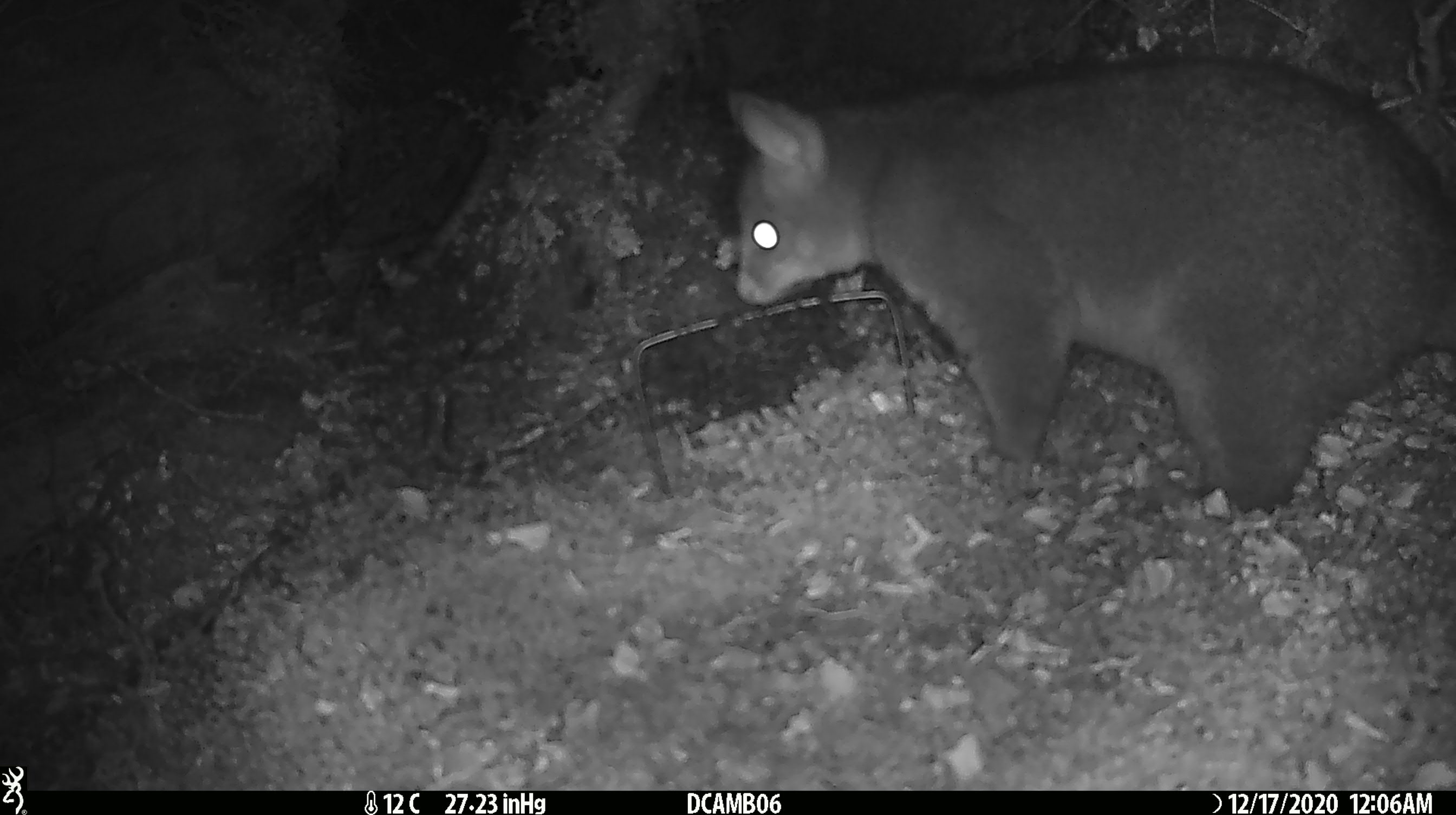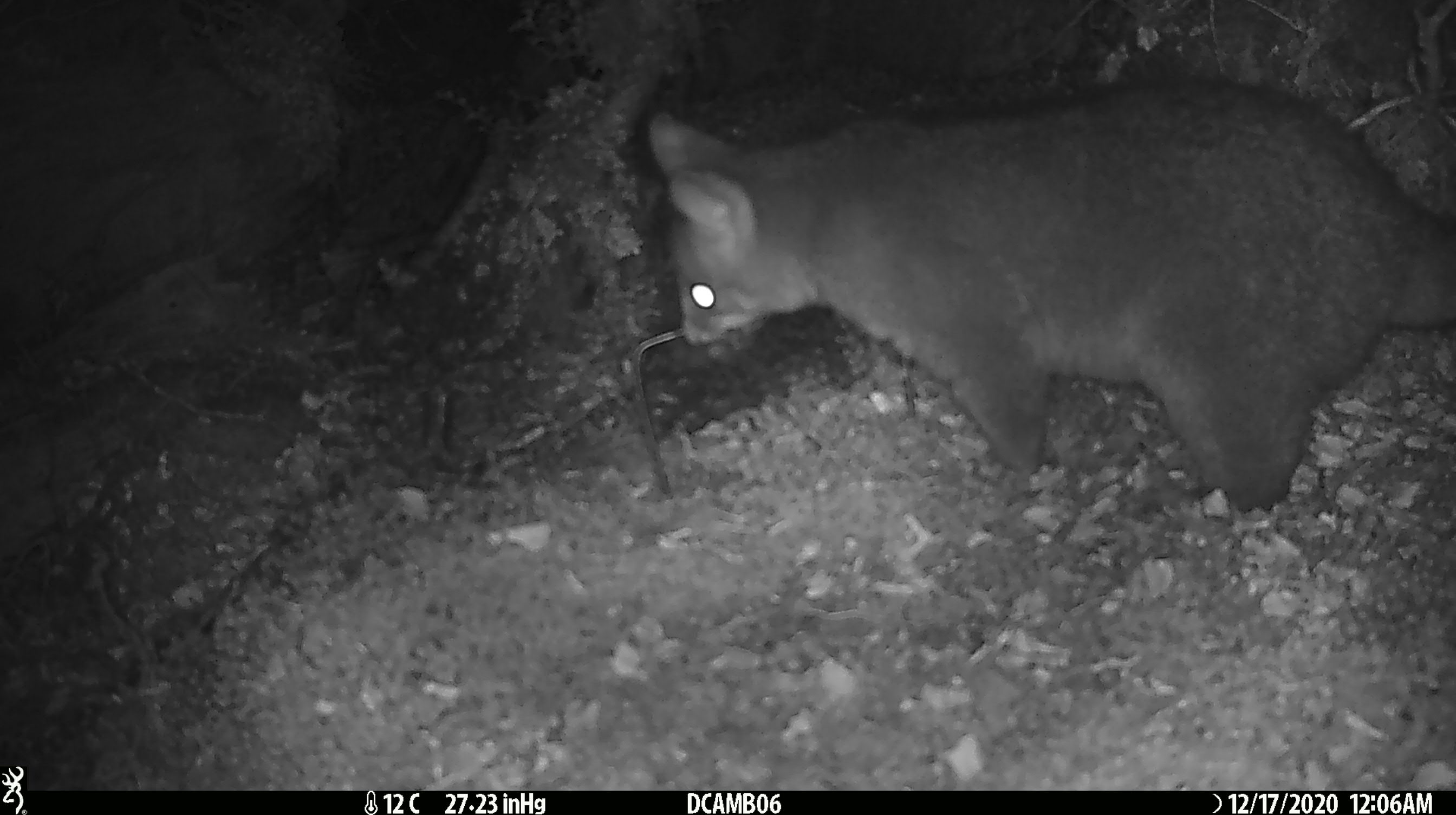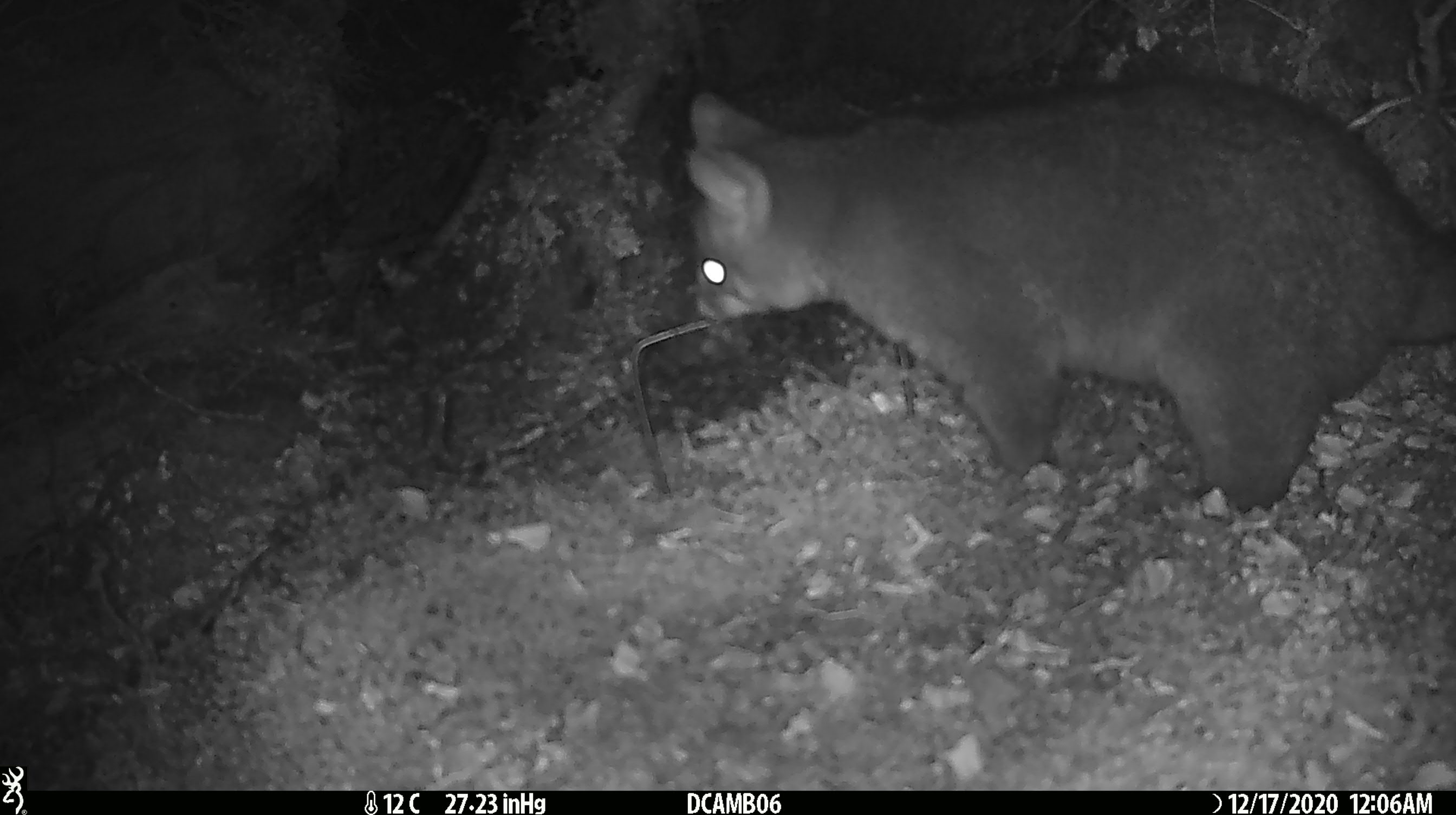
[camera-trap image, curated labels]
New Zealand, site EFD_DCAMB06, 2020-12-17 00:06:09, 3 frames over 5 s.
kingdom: Animalia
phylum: Chordata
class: Mammalia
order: Diprotodontia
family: Phalangeridae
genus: Trichosurus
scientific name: Trichosurus vulpecula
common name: common brushtail possum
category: possum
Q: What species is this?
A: Possum (common brushtail possum) (Trichosurus vulpecula).